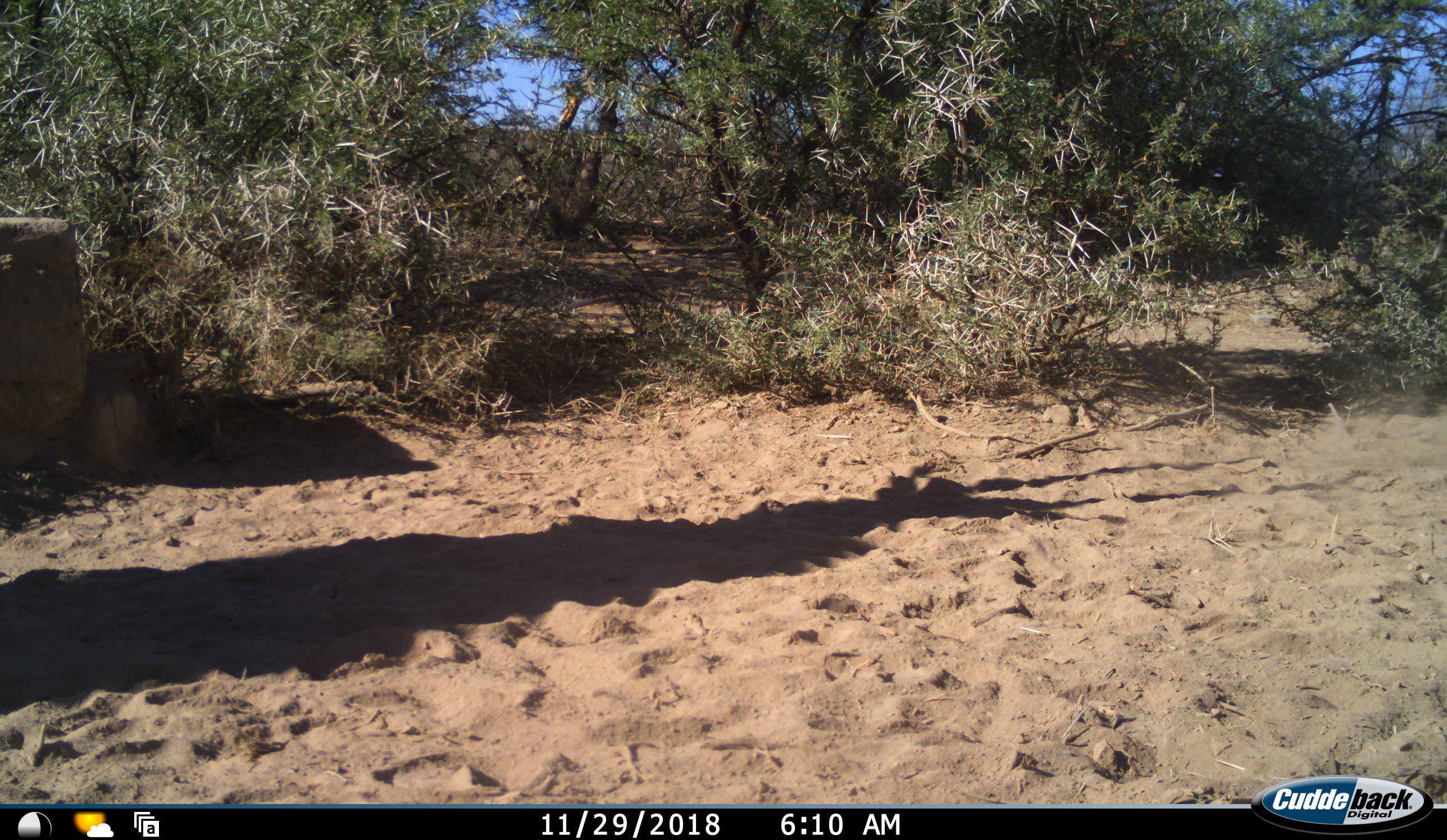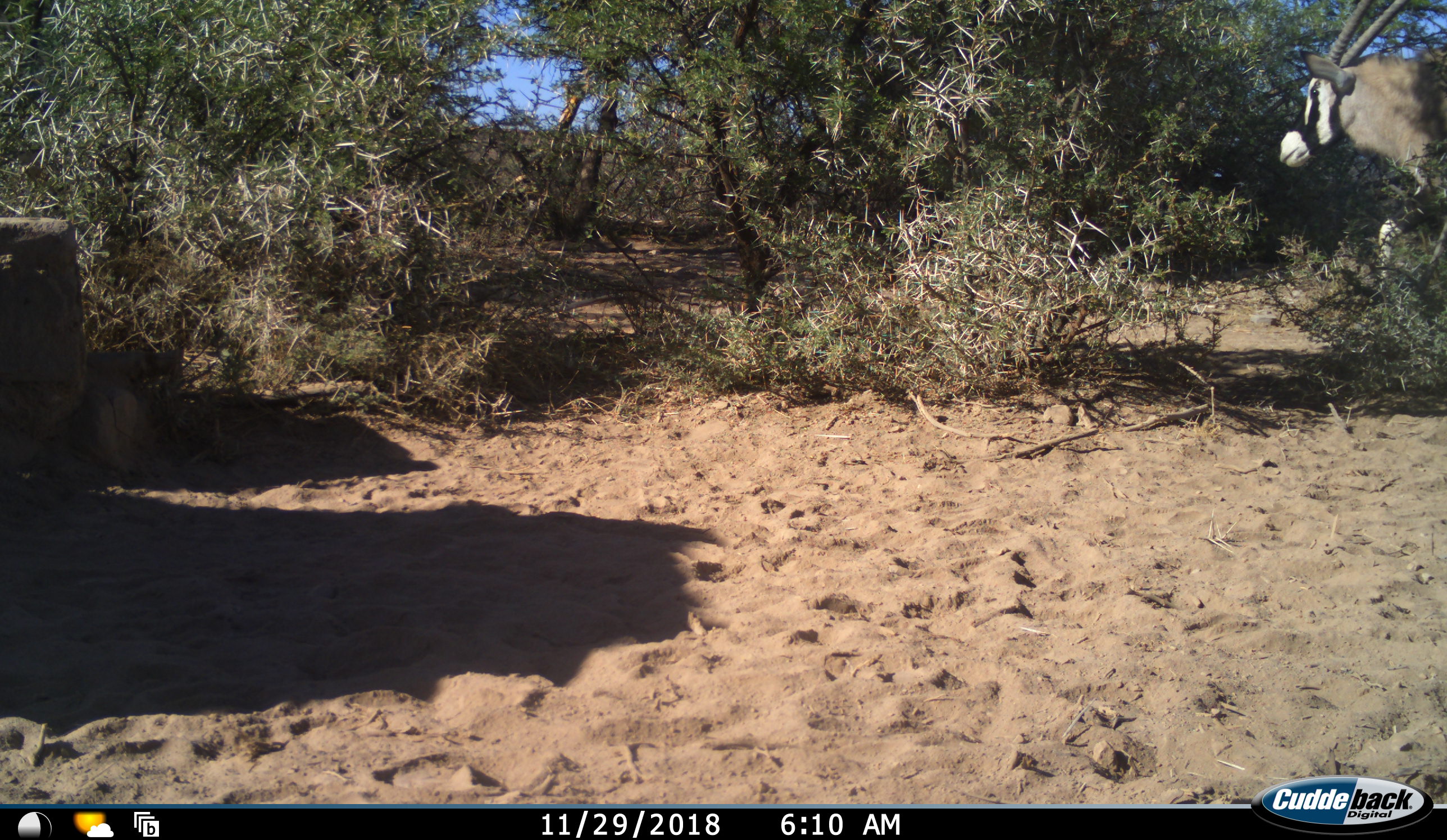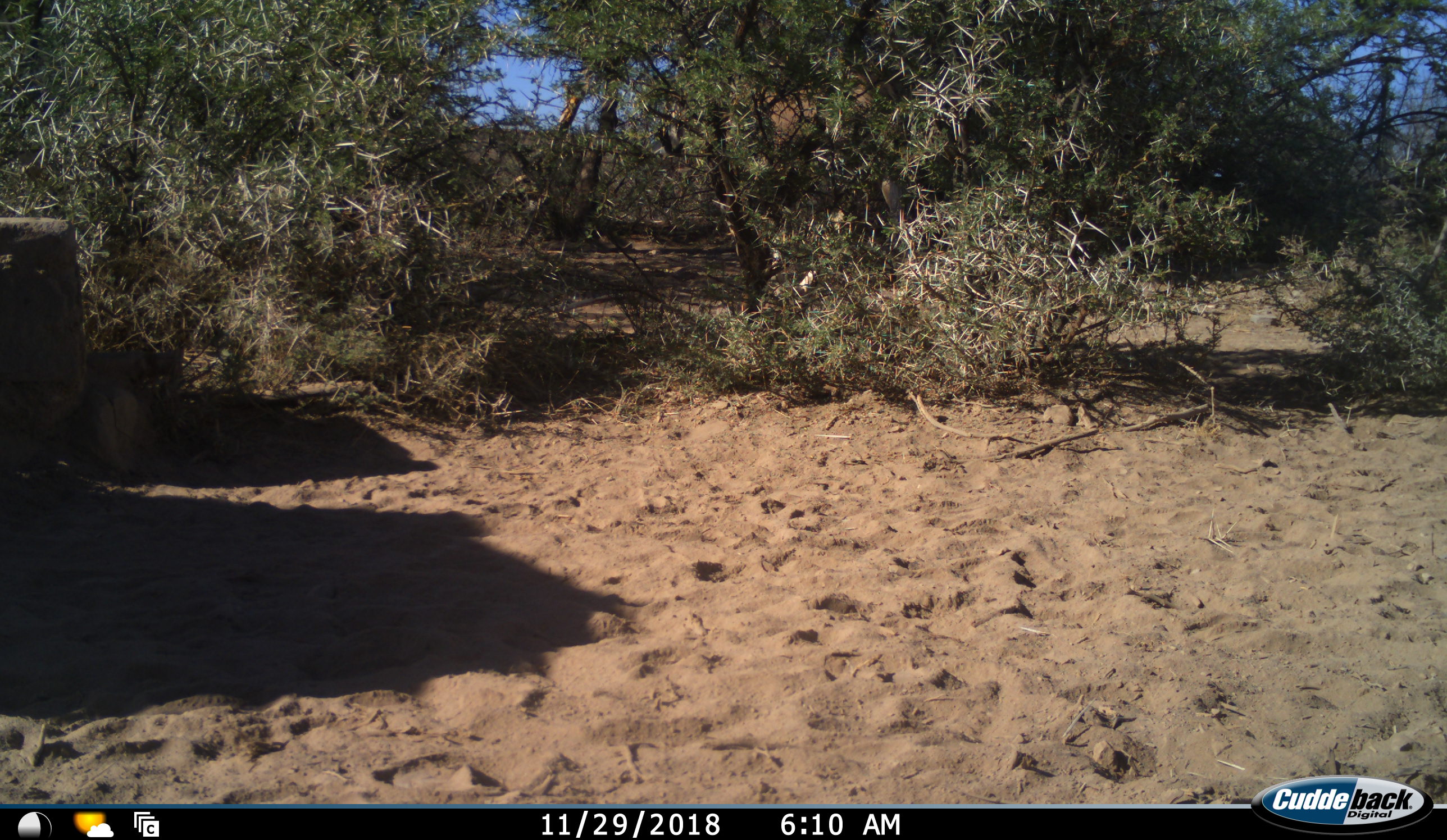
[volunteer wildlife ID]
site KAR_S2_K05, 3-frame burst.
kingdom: Animalia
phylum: Chordata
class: Mammalia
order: Artiodactyla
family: Bovidae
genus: Oryx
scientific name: Oryx gazella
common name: gemsbok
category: oryx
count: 1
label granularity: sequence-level